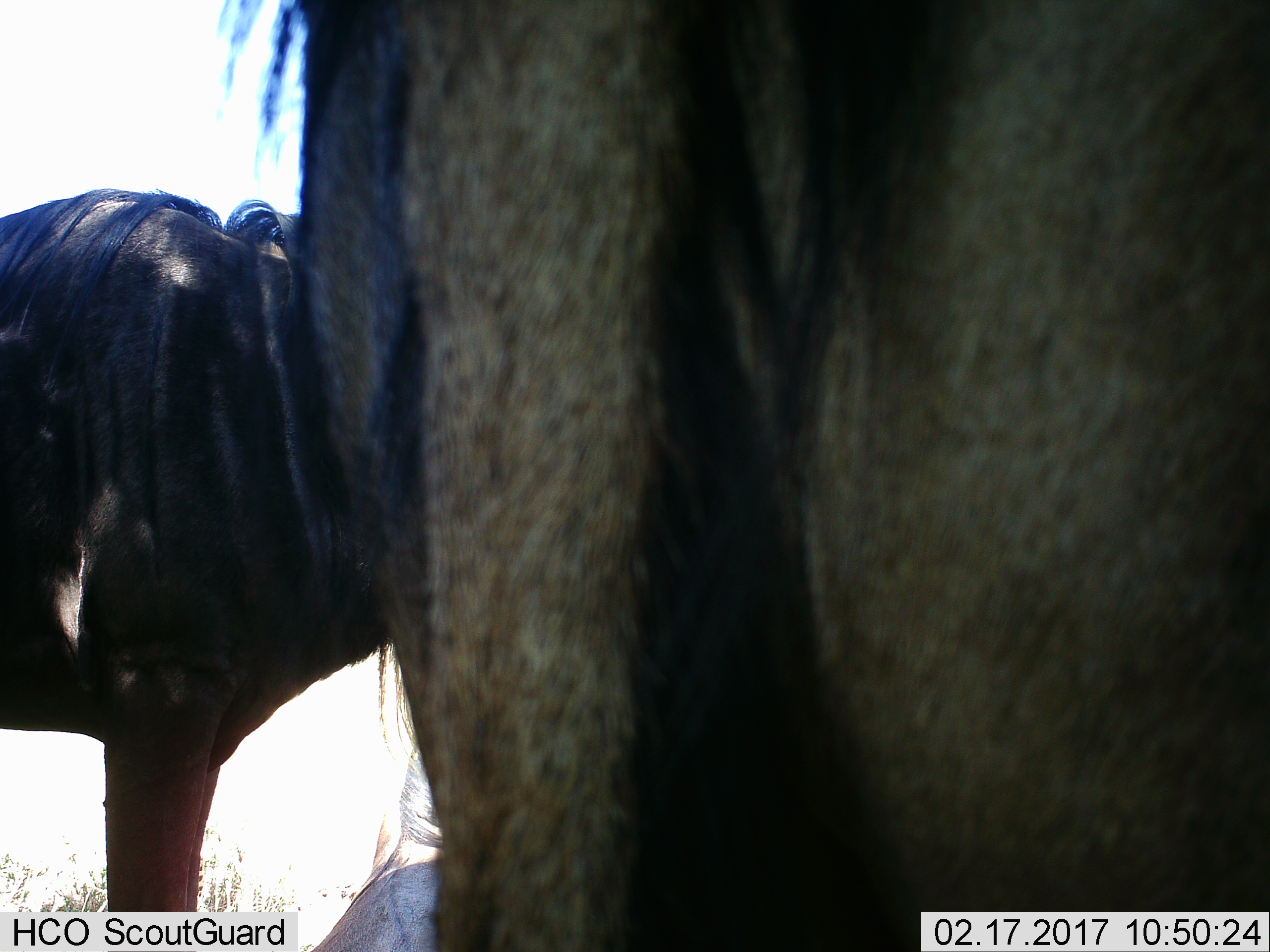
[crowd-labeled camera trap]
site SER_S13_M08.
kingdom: Animalia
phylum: Chordata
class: Mammalia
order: Artiodactyla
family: Bovidae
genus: Connochaetes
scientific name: Connochaetes taurinus taurinus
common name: blue wildebeest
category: wildebeestblue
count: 2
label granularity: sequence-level